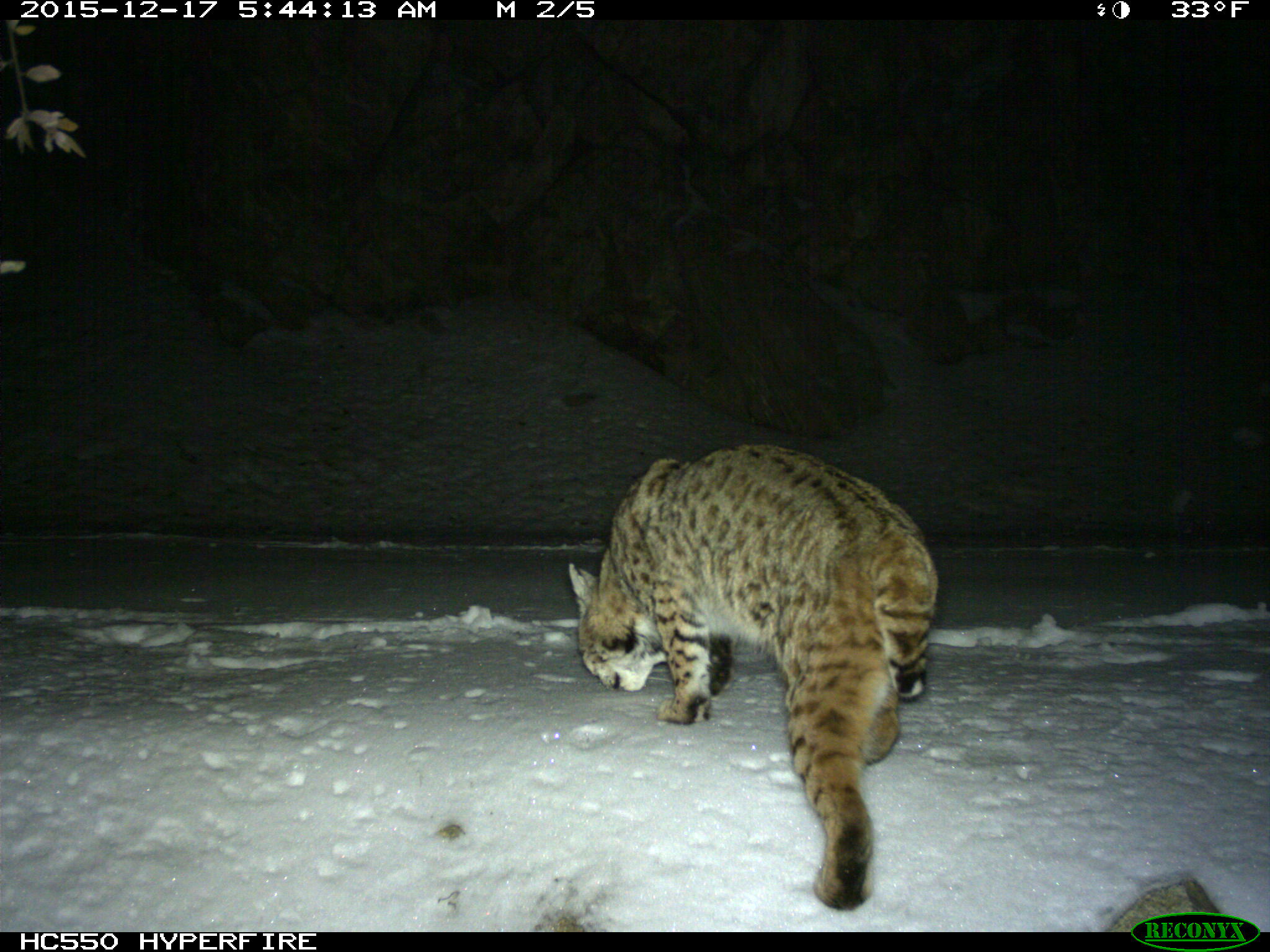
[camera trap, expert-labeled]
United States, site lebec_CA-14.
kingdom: Animalia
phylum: Chordata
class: Mammalia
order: Carnivora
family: Felidae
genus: Lynx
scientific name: Lynx rufus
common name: bobcat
Lynx rufus (bobcat).